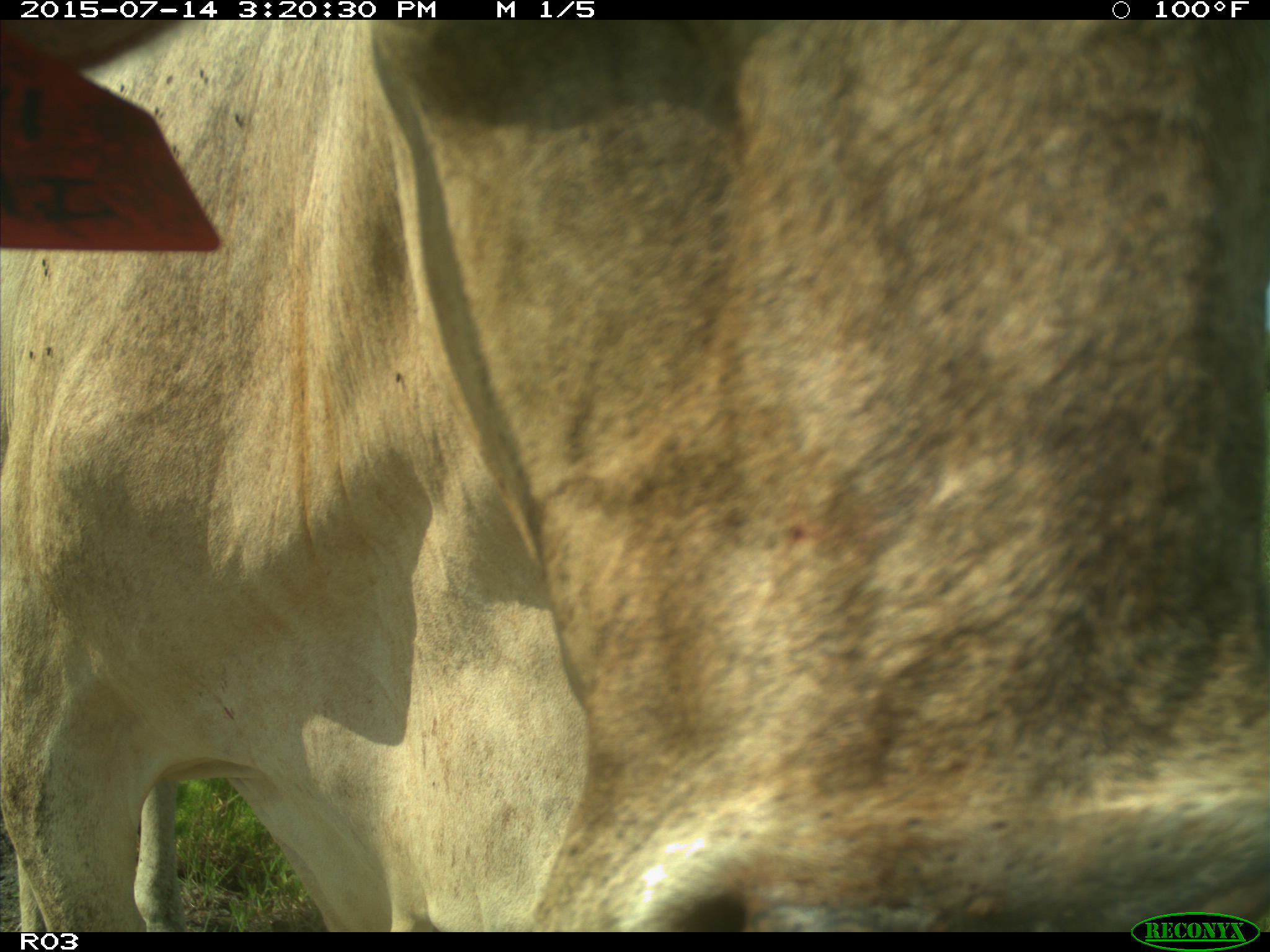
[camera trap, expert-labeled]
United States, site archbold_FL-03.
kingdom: Animalia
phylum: Chordata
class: Mammalia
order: Artiodactyla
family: Bovidae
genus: Bos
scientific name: Bos taurus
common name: domestic cow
Bos taurus (domestic cow).